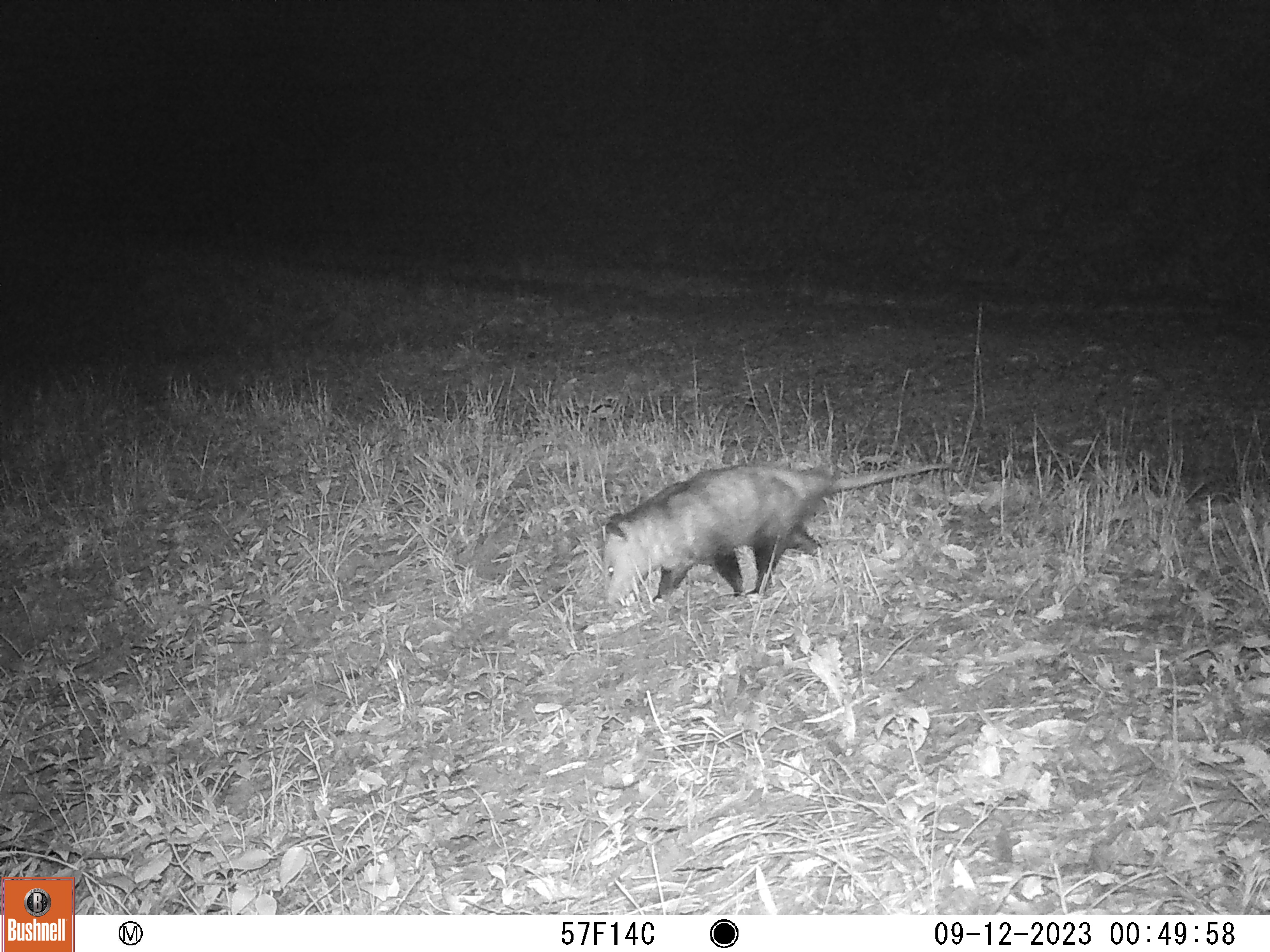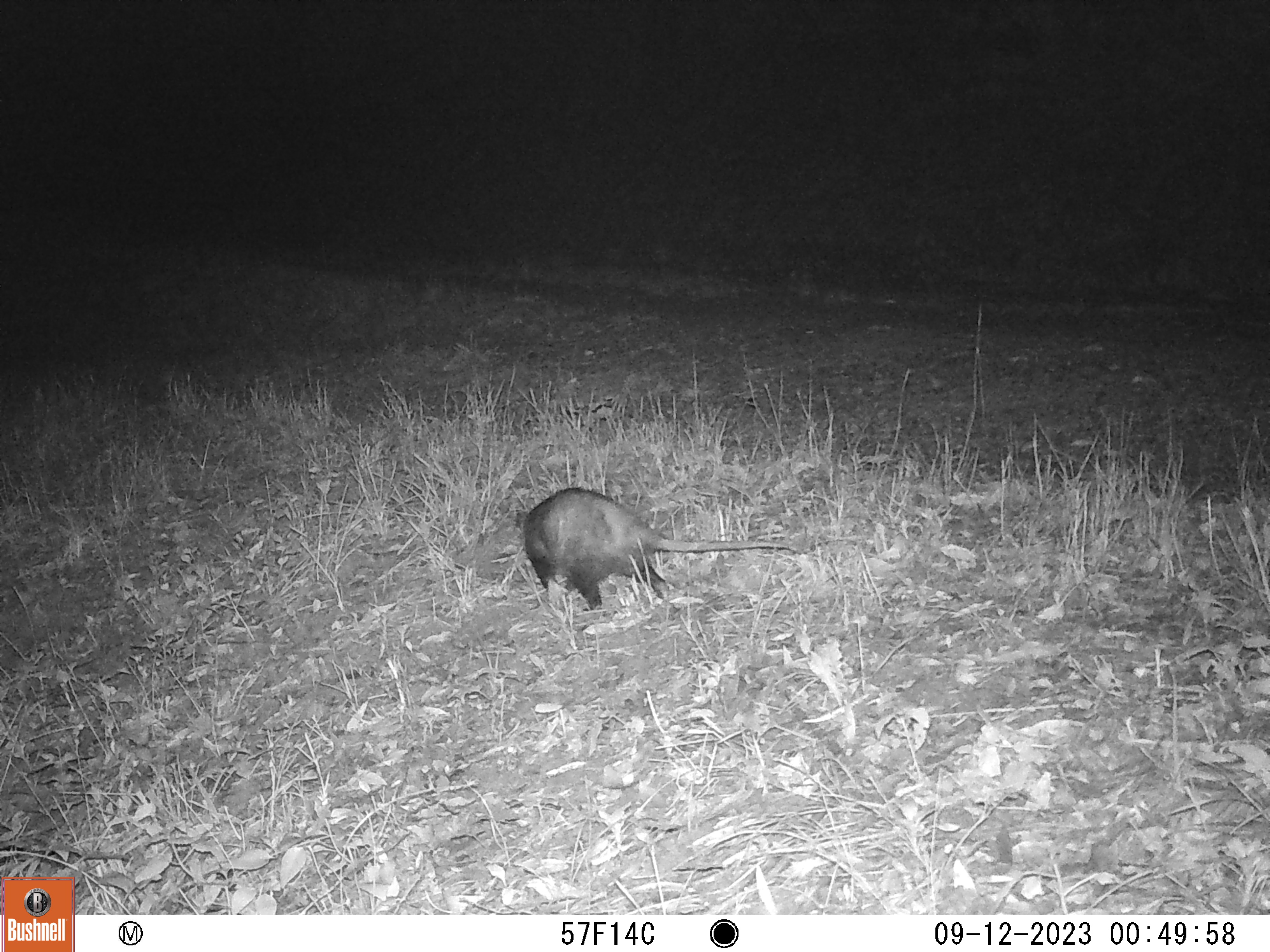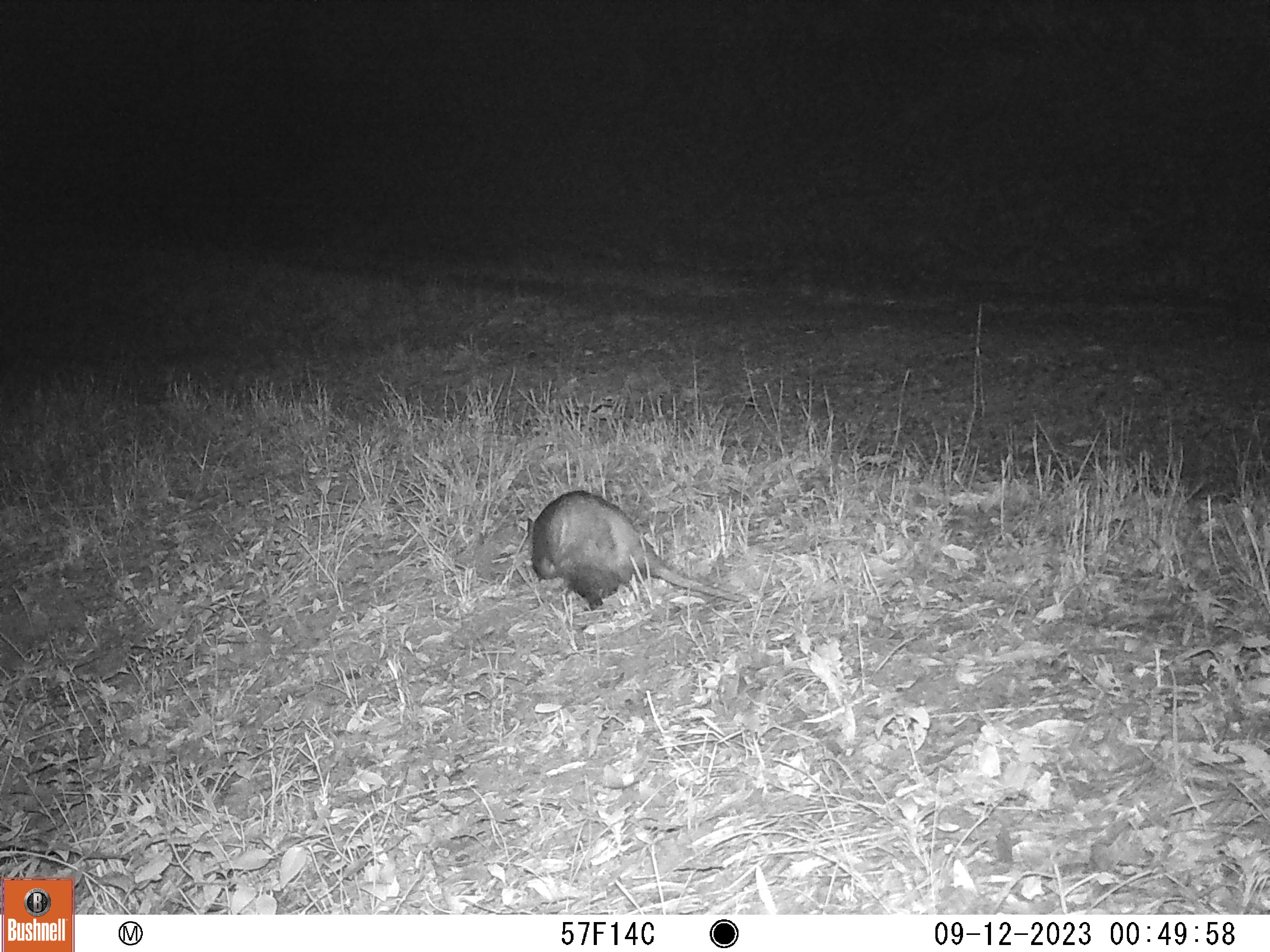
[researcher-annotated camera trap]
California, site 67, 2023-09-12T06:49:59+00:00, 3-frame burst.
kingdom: Animalia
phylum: Chordata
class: Mammalia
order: Didelphimorphia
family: Didelphidae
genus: Didelphis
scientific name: Didelphis virginiana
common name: virginia opossum